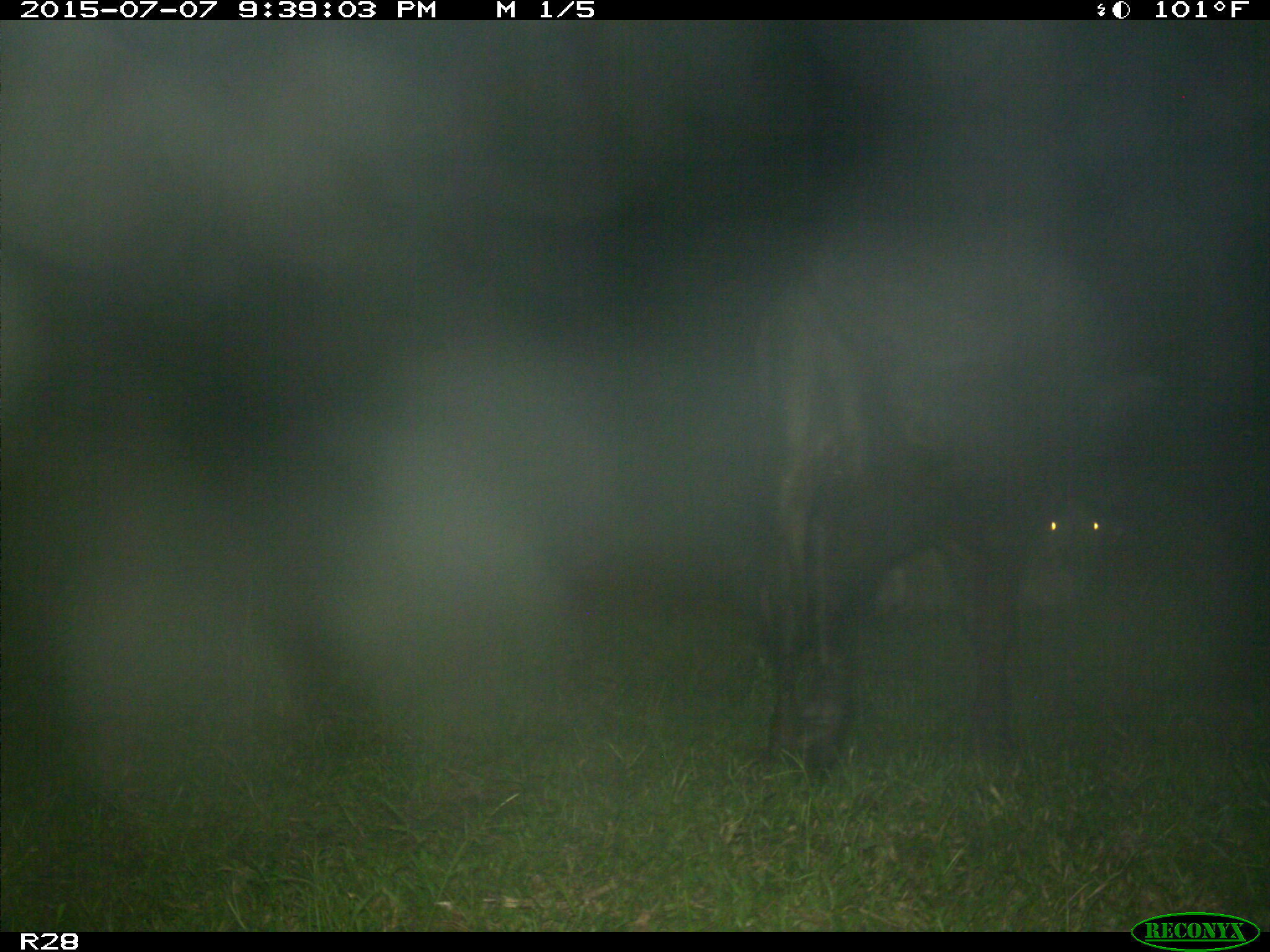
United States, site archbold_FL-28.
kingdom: Animalia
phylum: Chordata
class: Mammalia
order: Artiodactyla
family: Bovidae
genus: Bos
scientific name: Bos taurus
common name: domestic cow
Bos taurus (domestic cow).